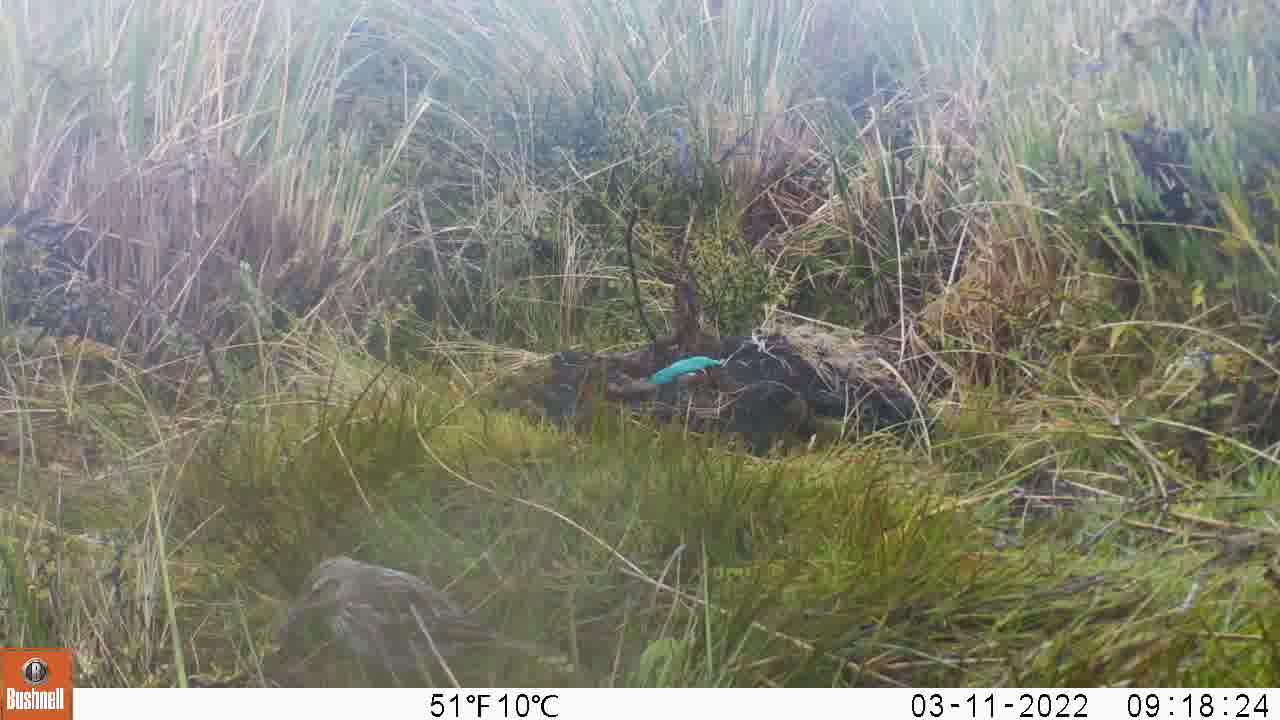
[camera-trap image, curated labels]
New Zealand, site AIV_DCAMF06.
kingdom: Animalia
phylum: Chordata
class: Aves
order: Passeriformes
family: Motacillidae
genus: Anthus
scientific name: Anthus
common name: pipit